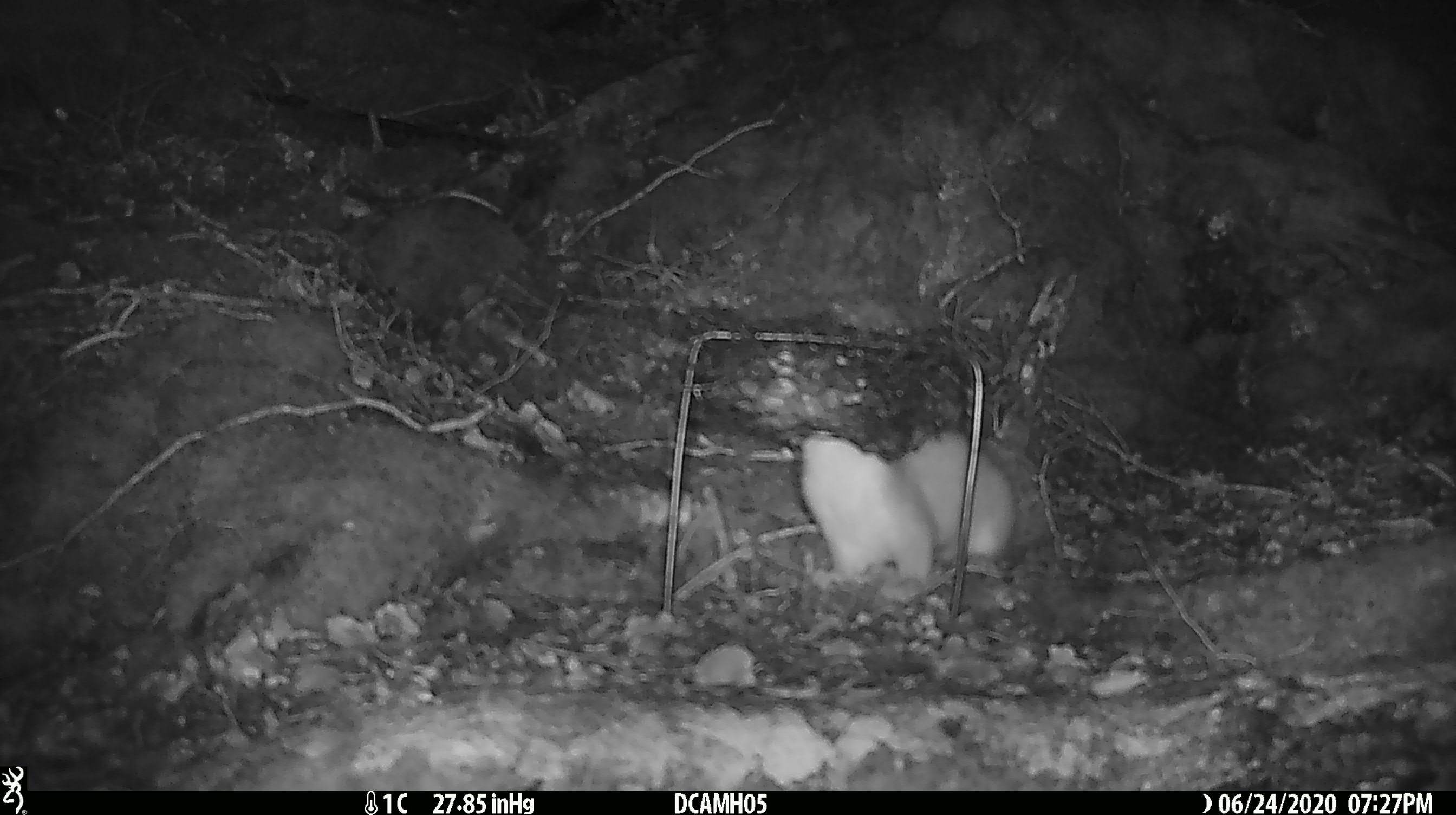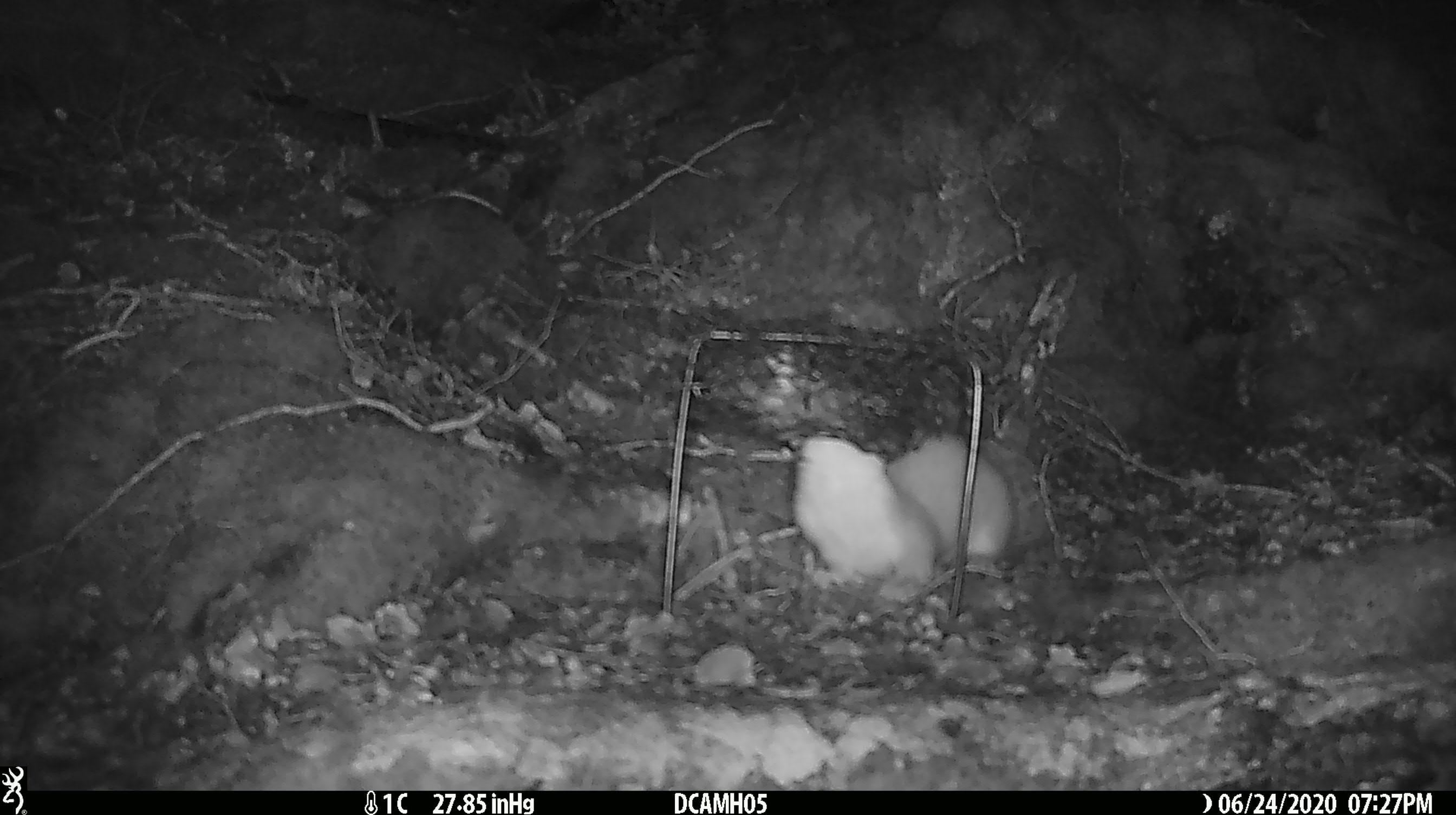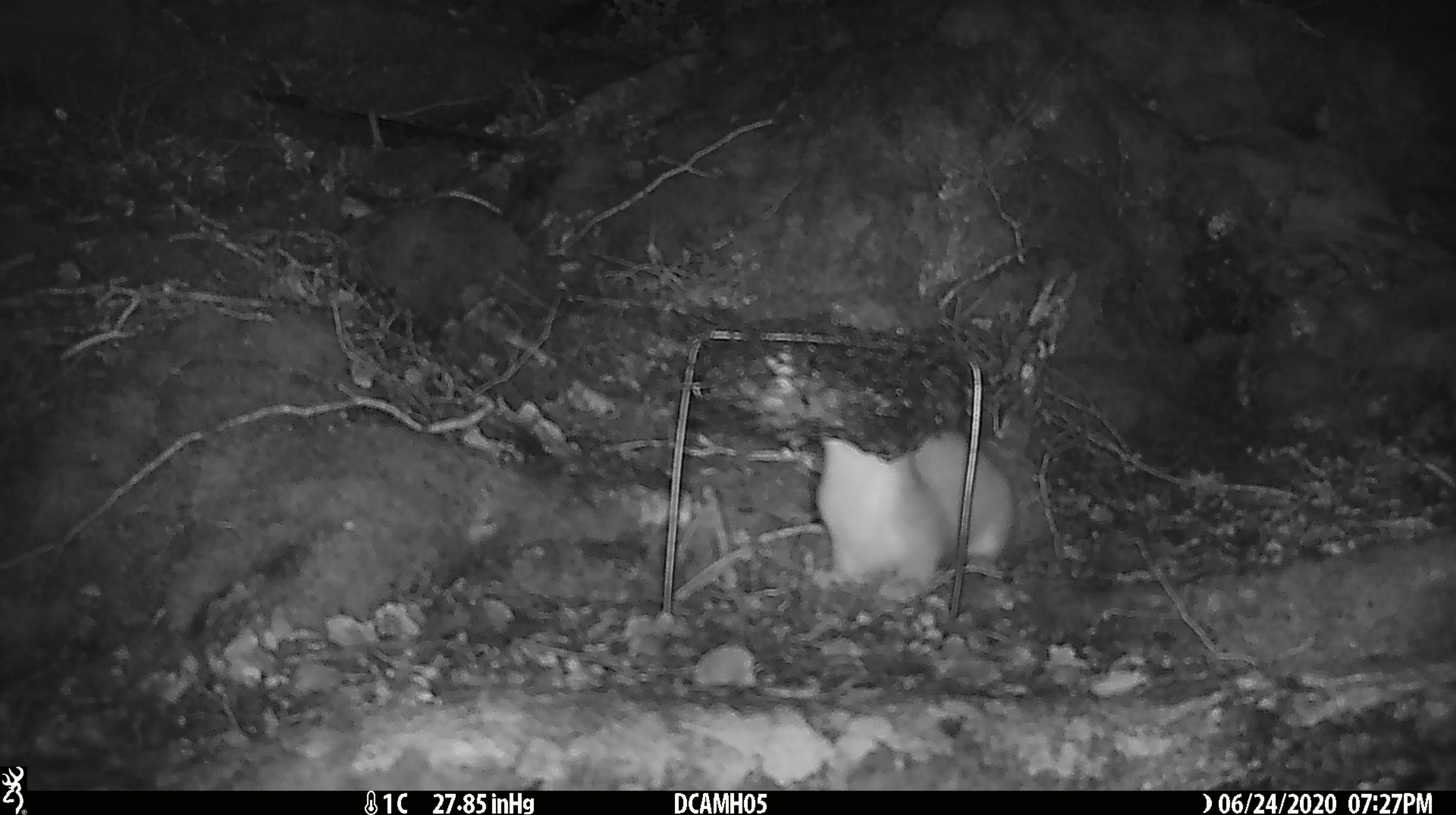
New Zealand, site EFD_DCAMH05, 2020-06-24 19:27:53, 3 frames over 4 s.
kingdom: Animalia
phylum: Chordata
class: Mammalia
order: Carnivora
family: Mustelidae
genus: Mustela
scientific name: Mustela erminea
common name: stoat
Stoat (Mustela erminea).